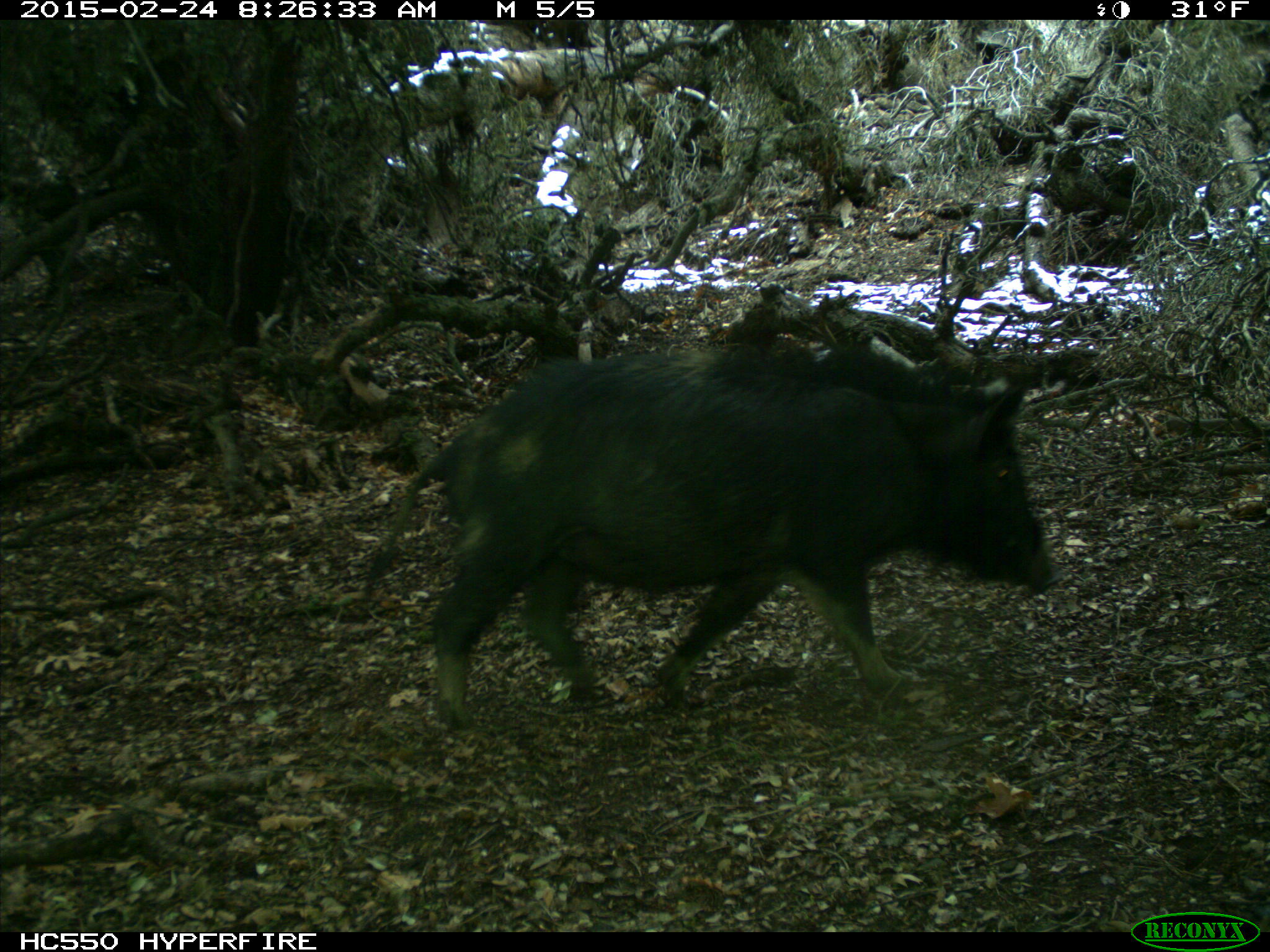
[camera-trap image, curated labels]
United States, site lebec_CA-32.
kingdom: Animalia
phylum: Chordata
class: Mammalia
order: Artiodactyla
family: Suidae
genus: Sus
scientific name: Sus scrofa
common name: wild boar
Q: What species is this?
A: Sus scrofa (wild boar).